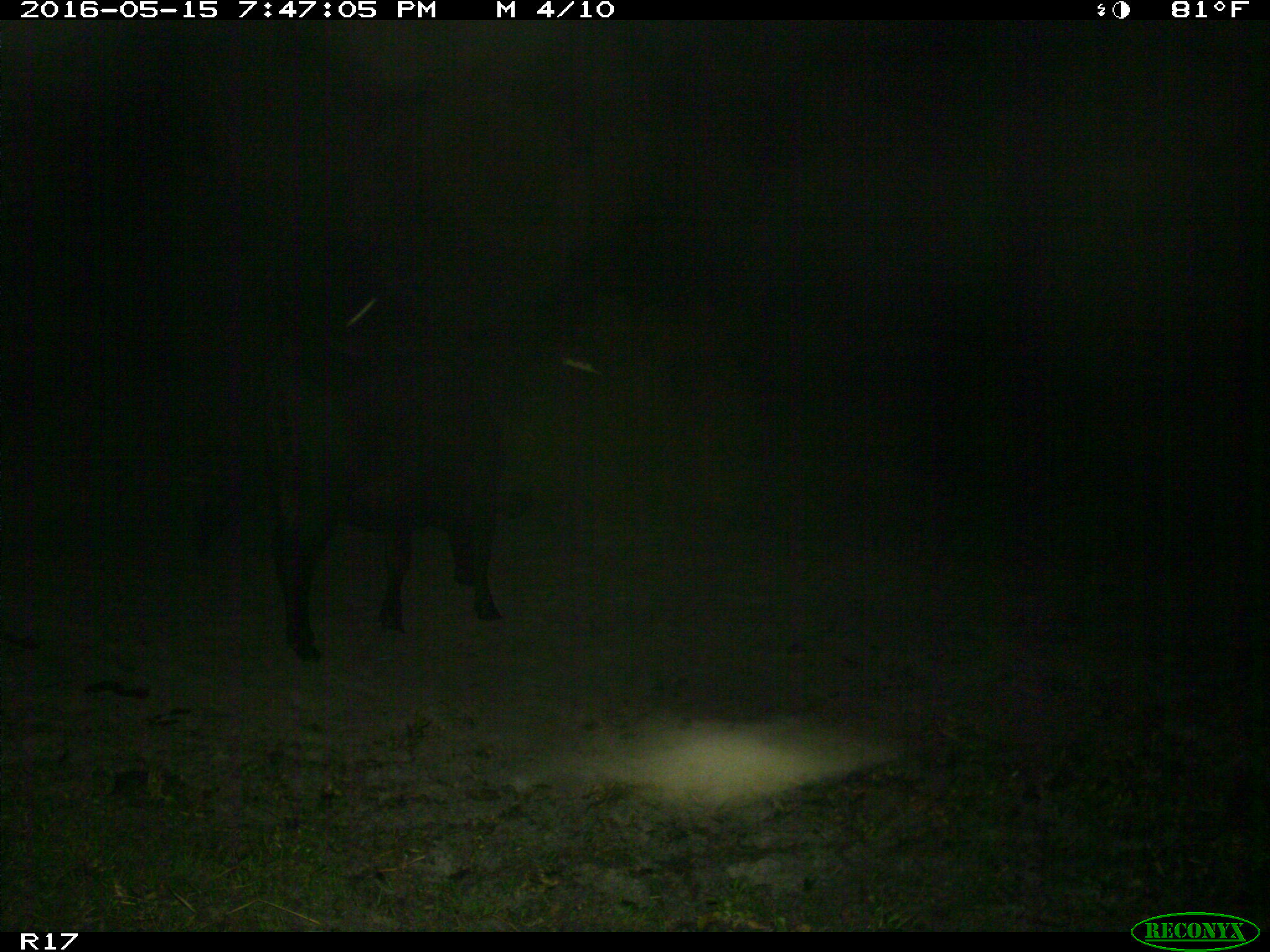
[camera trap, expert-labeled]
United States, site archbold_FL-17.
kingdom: Animalia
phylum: Chordata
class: Mammalia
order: Artiodactyla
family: Bovidae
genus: Bos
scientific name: Bos taurus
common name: domestic cow